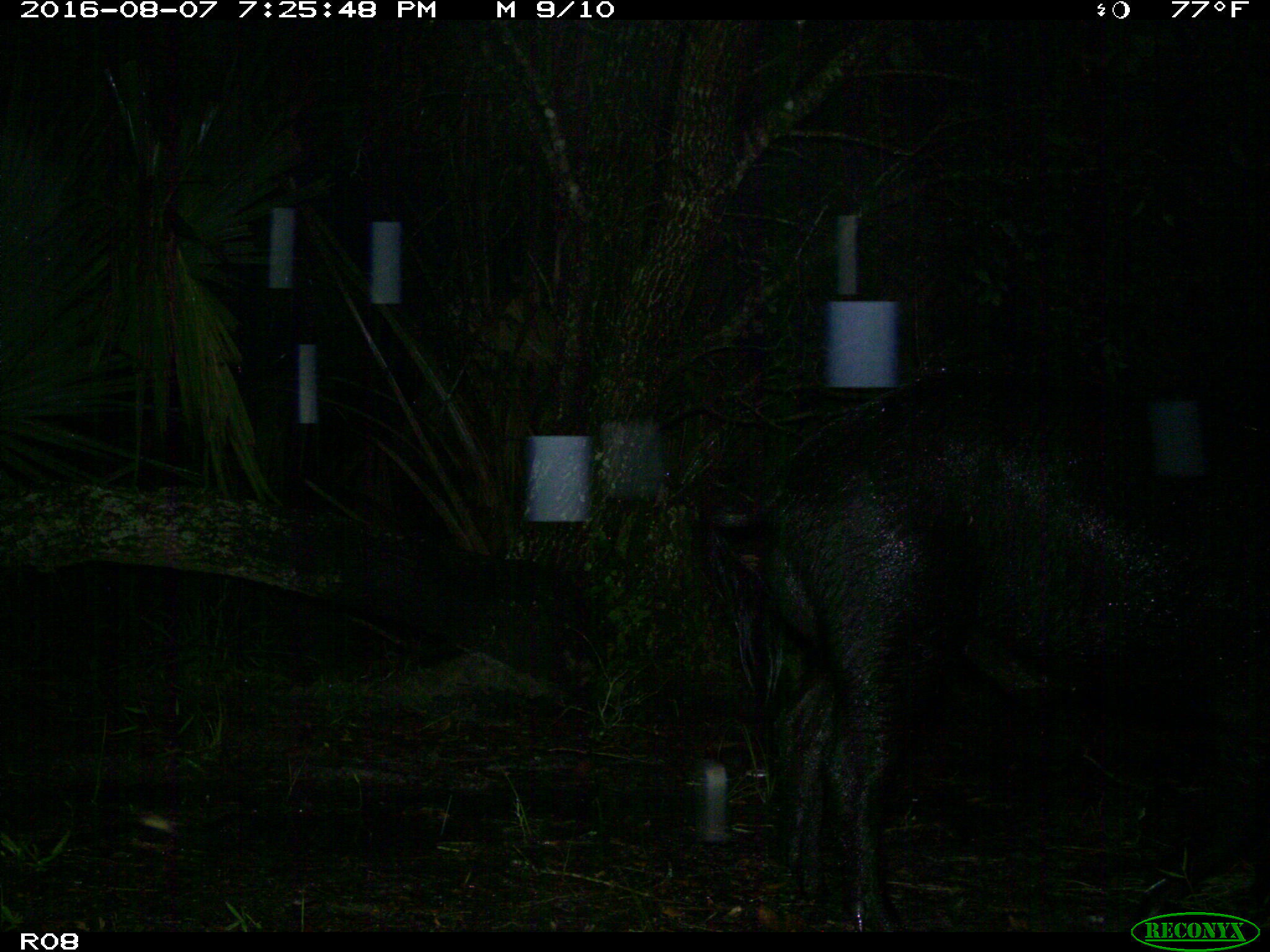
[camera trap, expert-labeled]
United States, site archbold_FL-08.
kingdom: Animalia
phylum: Chordata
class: Mammalia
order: Artiodactyla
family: Suidae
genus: Sus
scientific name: Sus scrofa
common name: wild boar